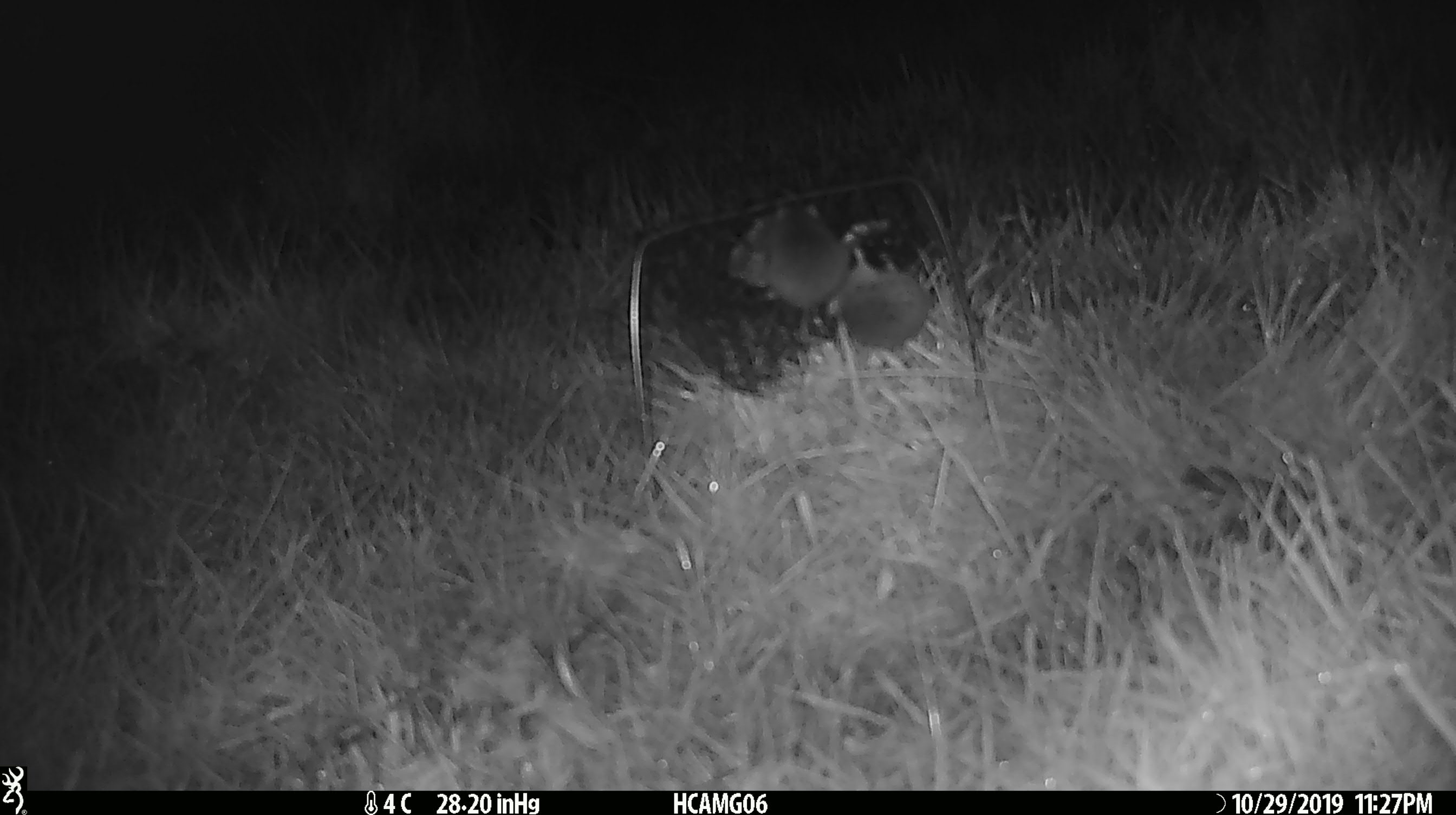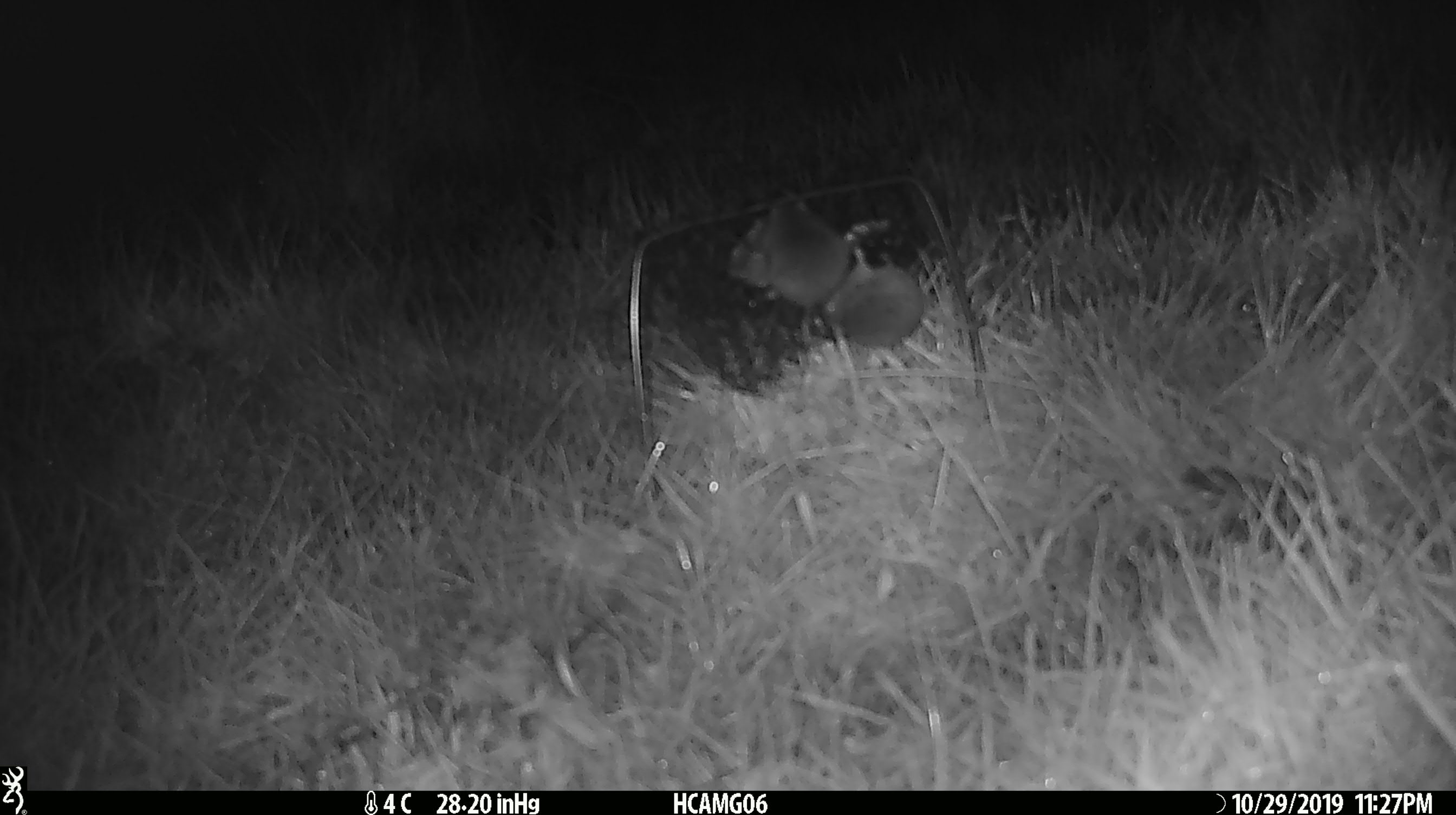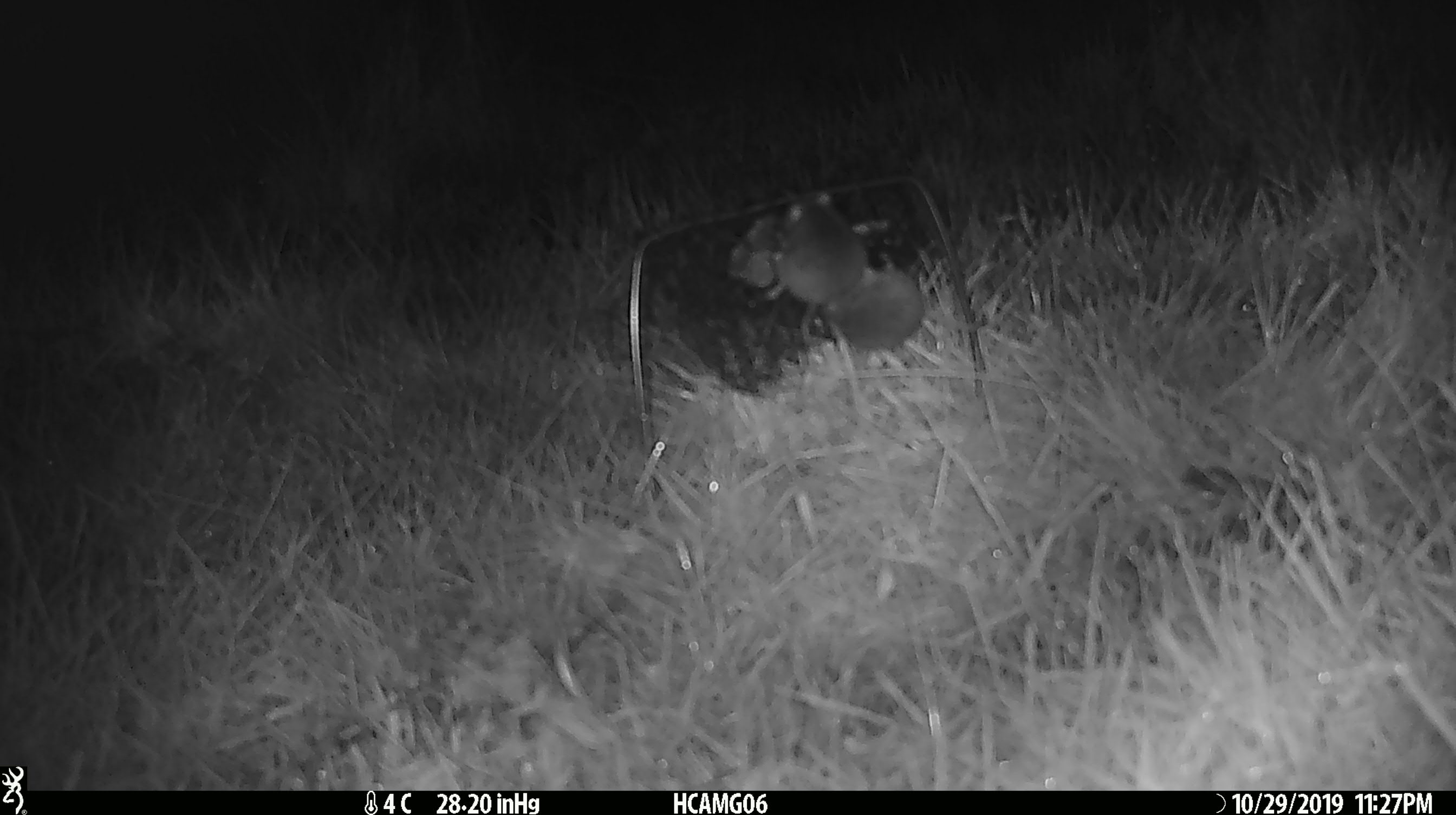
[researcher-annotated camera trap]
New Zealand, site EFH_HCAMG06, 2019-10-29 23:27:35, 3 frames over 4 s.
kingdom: Animalia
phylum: Chordata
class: Mammalia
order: Rodentia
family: Muridae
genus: Mus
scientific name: Mus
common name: mouse